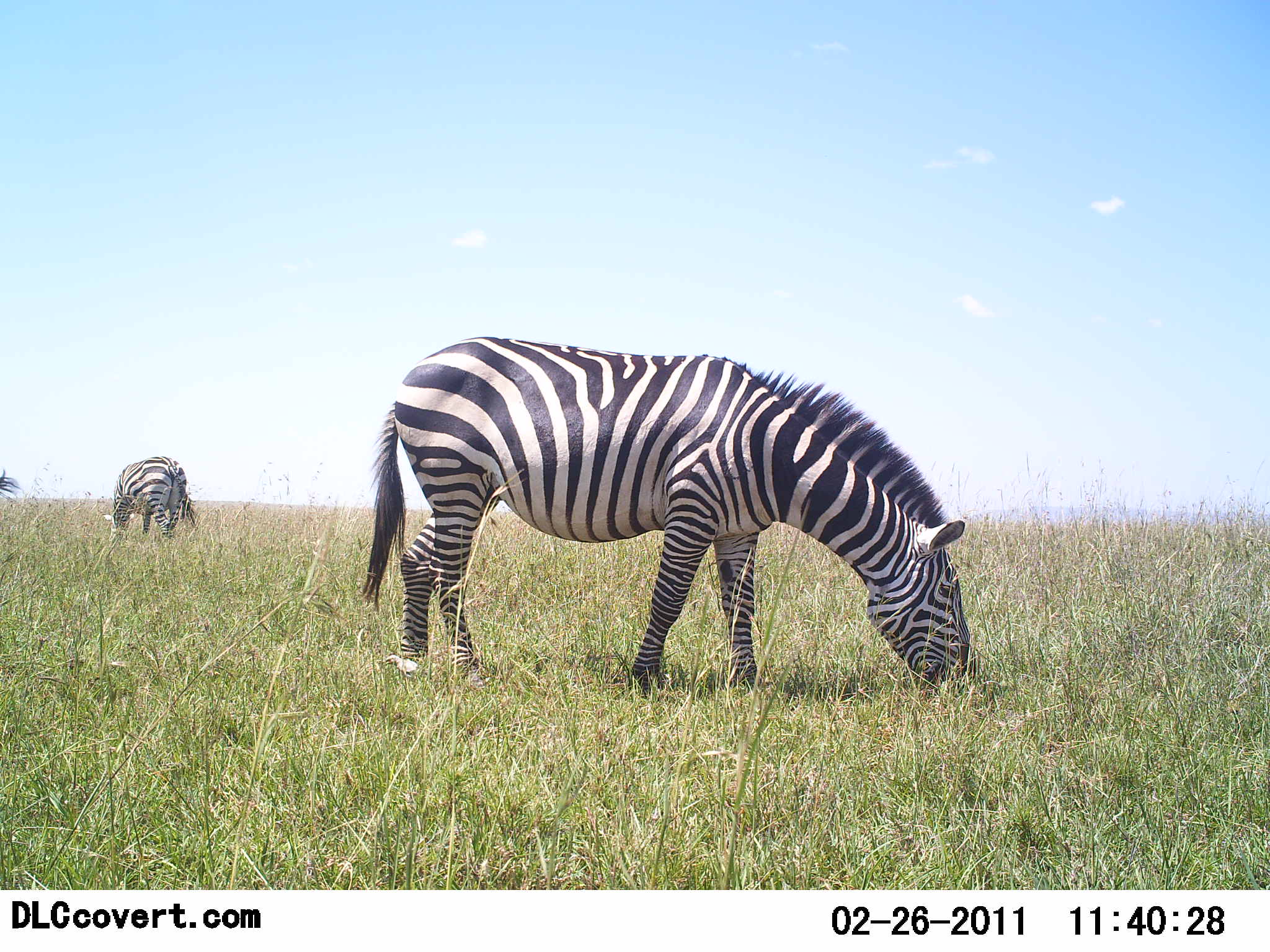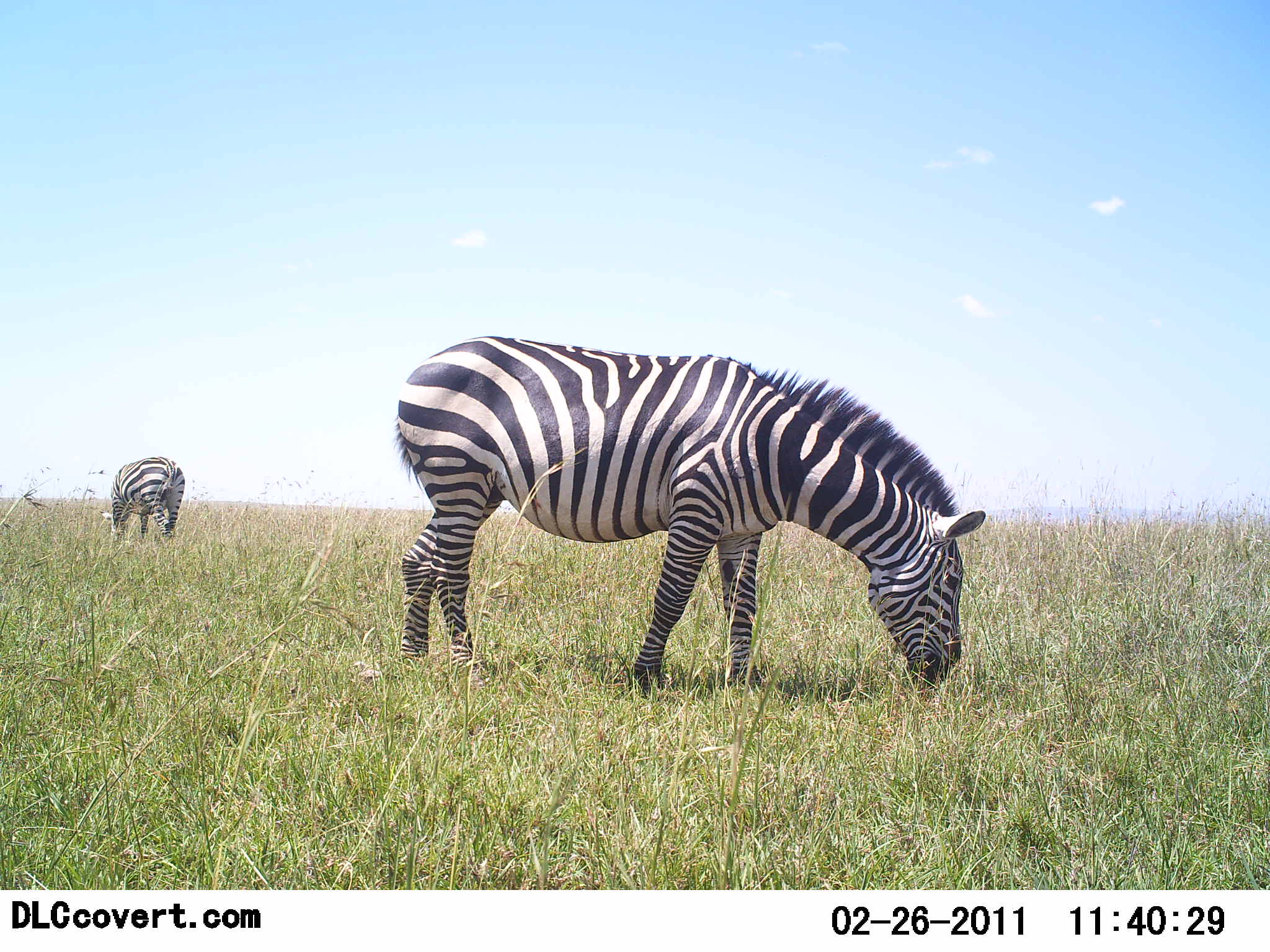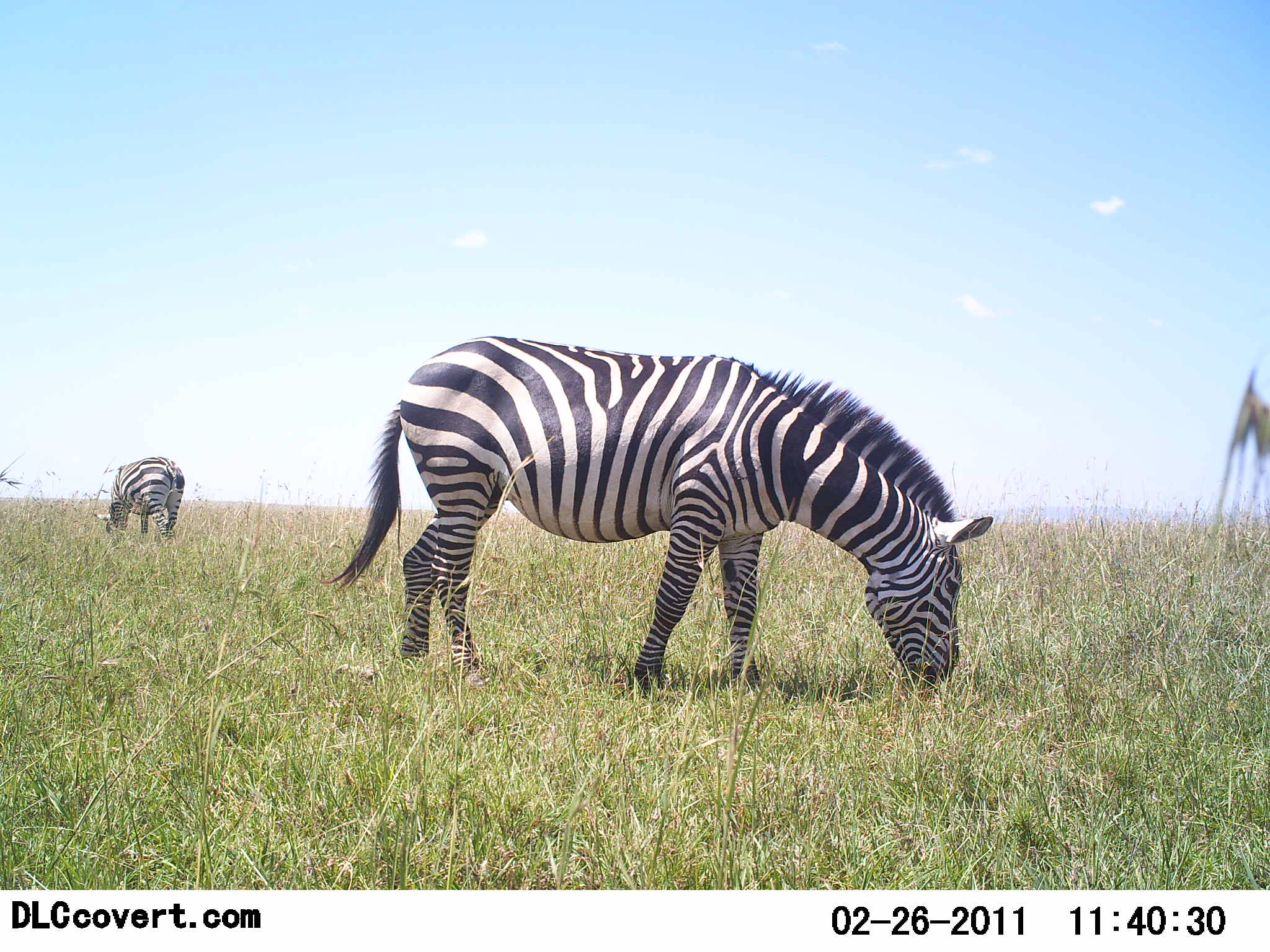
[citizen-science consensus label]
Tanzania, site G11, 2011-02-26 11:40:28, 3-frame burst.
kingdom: Animalia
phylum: Chordata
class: Mammalia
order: Perissodactyla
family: Equidae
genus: Equus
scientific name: Equus quagga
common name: plains zebra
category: zebra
Zebra (plains zebra) (Equus quagga), count 2. Behavior (volunteer vote fractions): standing 42%, resting 0%, moving 0%, interacting 0%. Young present (vote fraction): 0%. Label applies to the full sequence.